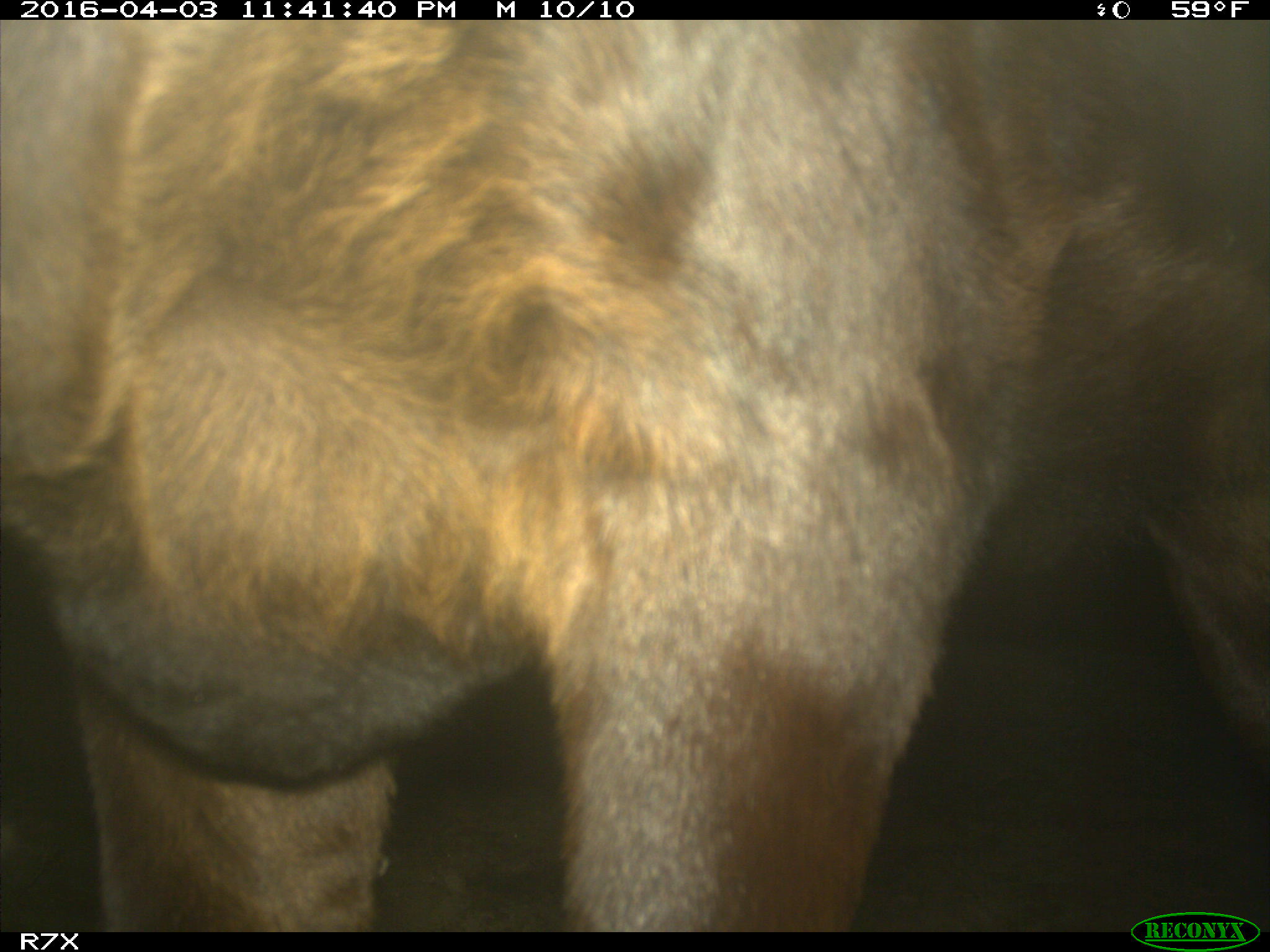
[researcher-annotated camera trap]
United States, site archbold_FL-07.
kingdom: Animalia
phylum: Chordata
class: Mammalia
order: Artiodactyla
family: Bovidae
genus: Bos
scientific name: Bos taurus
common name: domestic cow